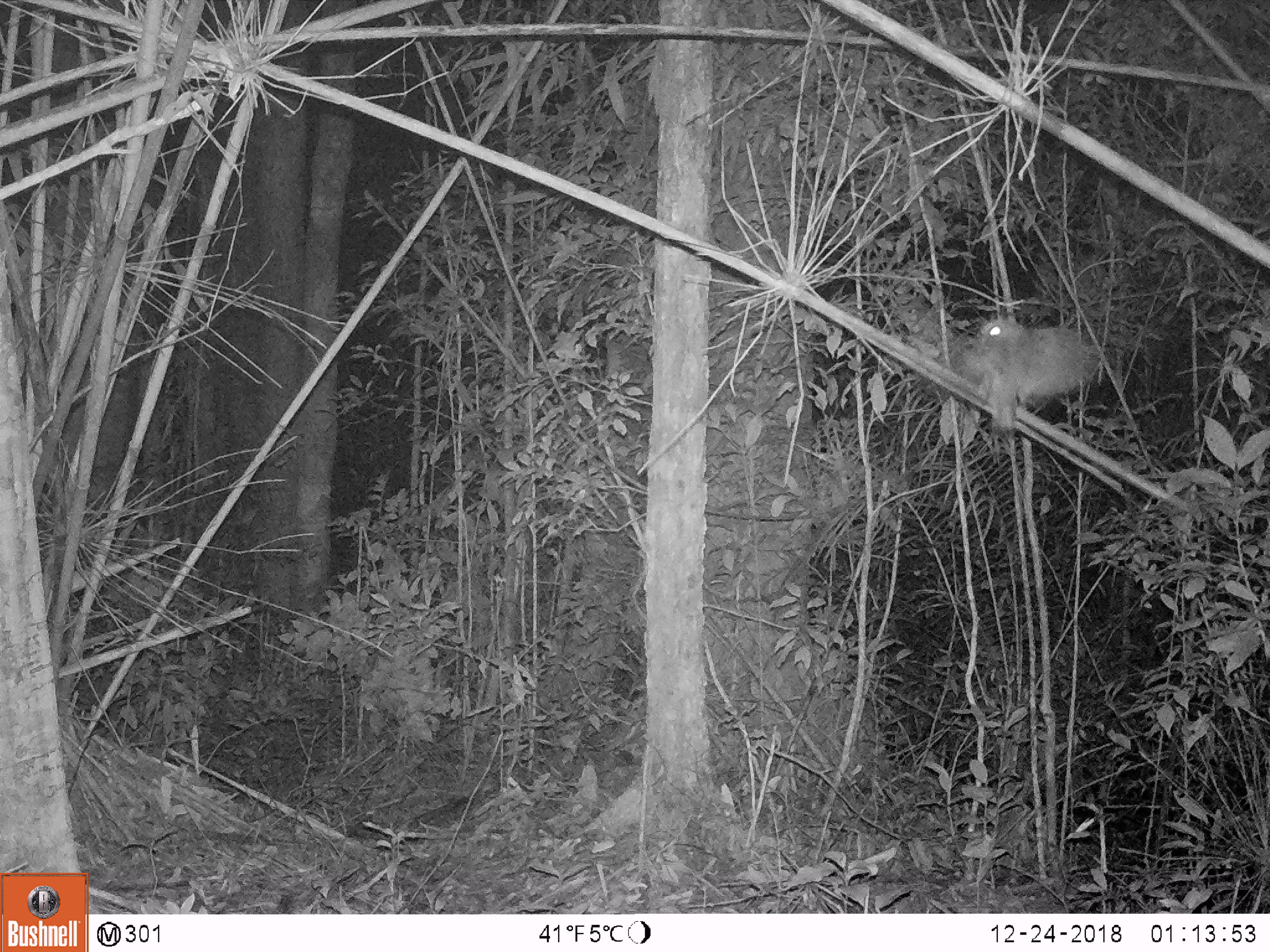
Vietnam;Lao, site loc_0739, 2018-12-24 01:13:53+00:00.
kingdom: Animalia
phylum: Chordata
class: Aves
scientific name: Aves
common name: bird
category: unidentified bird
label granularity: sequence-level